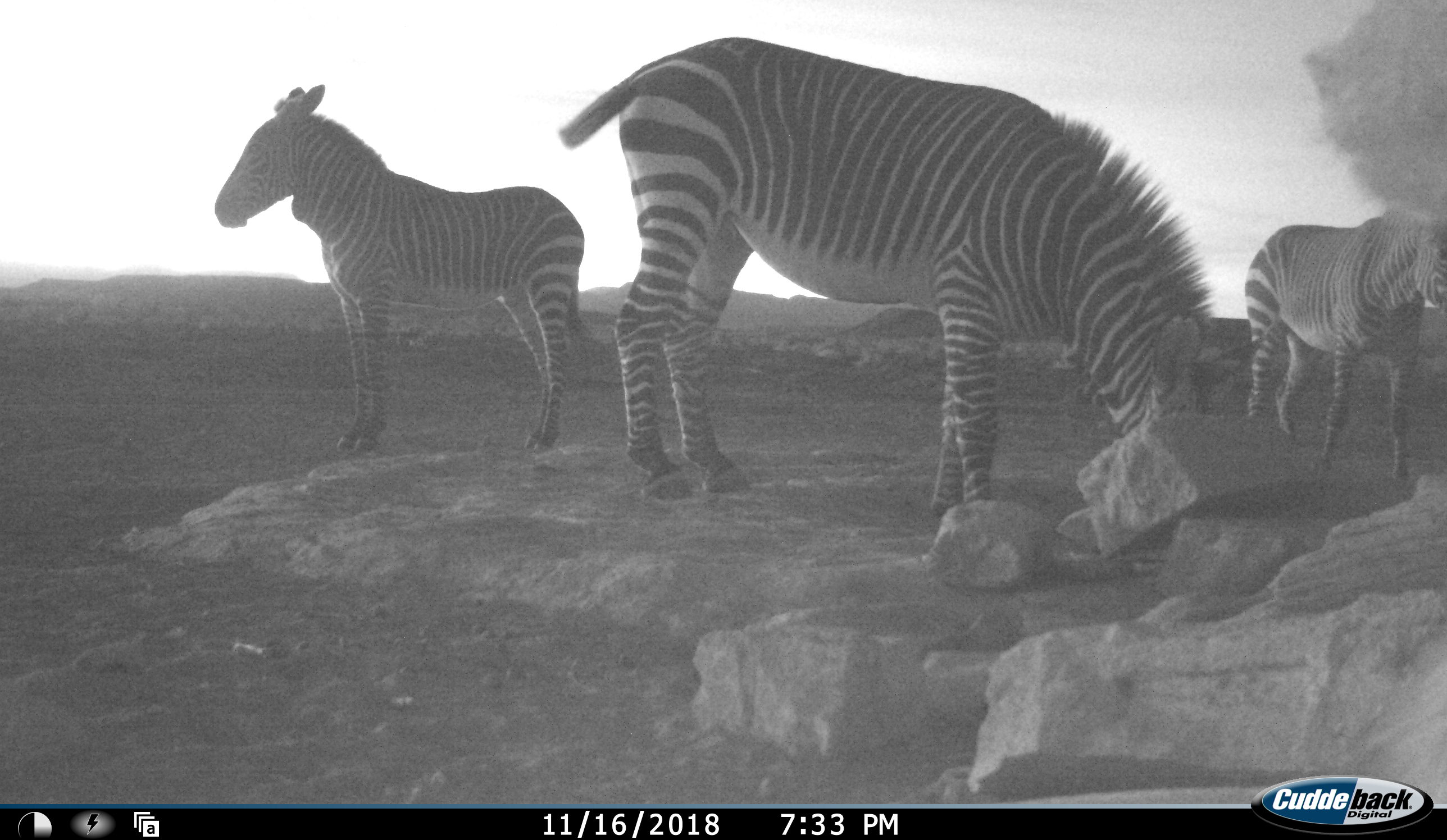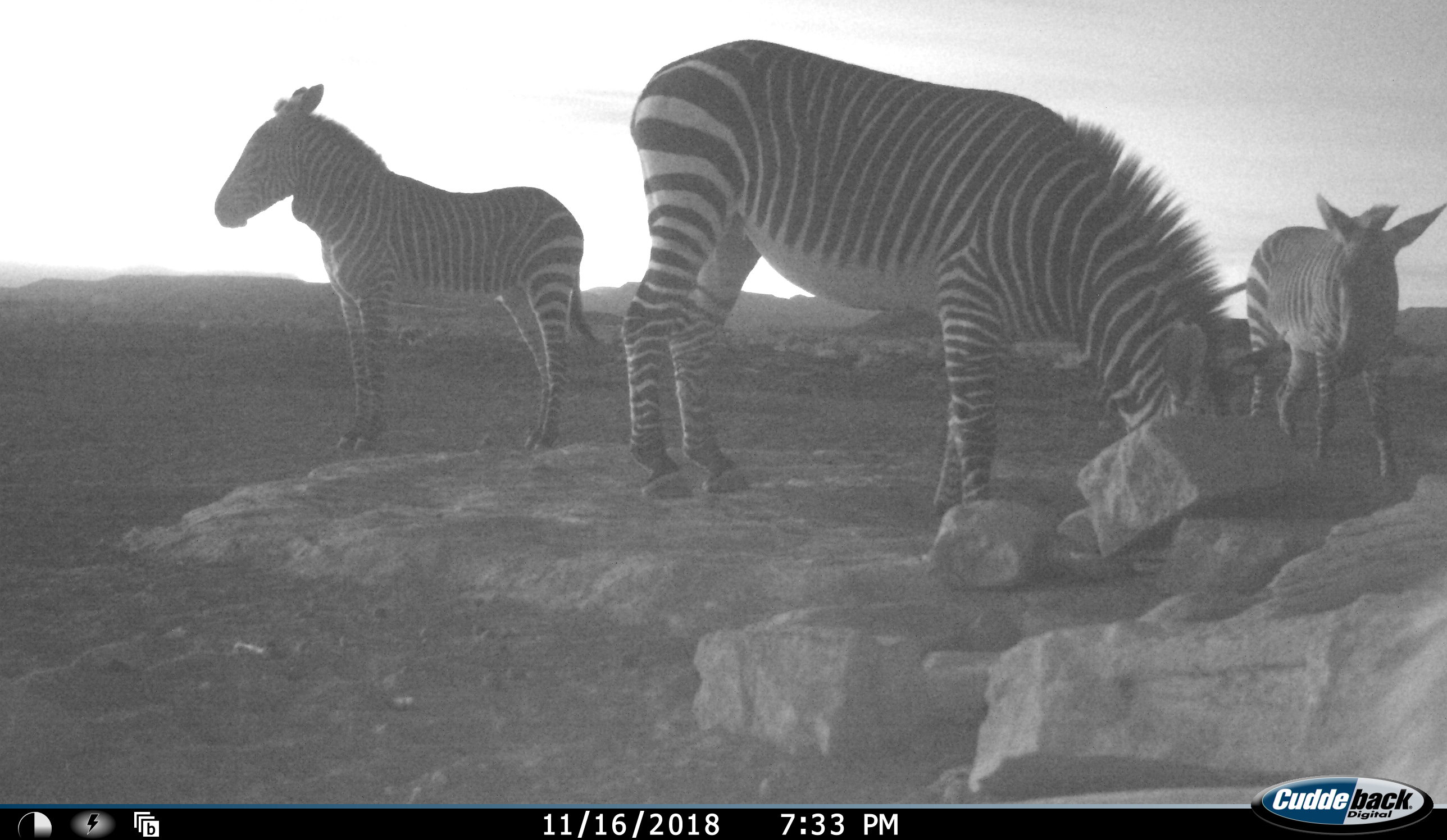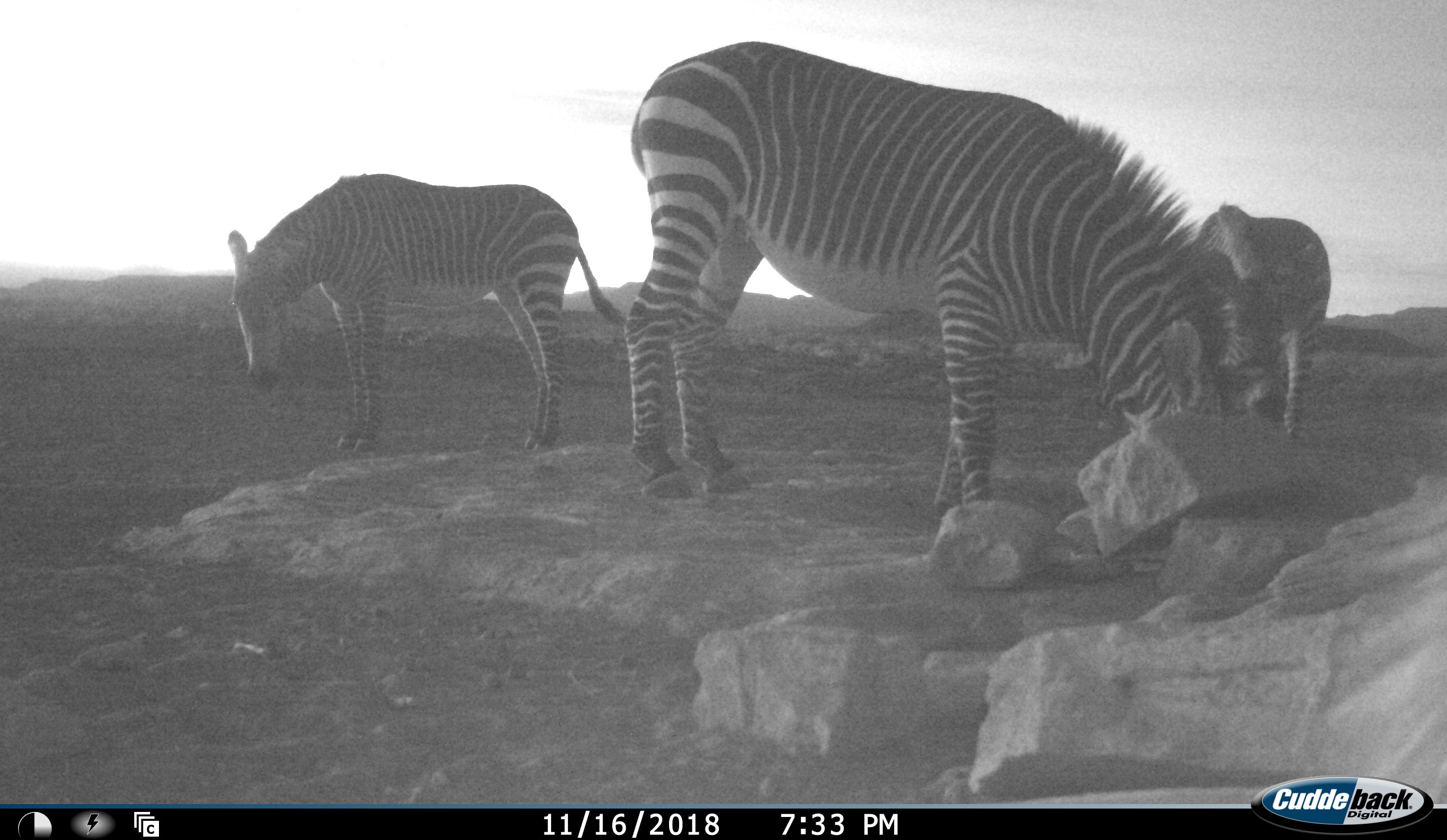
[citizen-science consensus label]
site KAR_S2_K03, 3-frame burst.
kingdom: Animalia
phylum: Chordata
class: Mammalia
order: Primates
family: Cercopithecidae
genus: Papio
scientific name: Papio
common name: baboon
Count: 1.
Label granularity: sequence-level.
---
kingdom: Animalia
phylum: Chordata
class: Mammalia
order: Perissodactyla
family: Equidae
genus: Equus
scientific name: Equus zebra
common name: mountain zebra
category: zebramountain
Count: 3.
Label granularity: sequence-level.